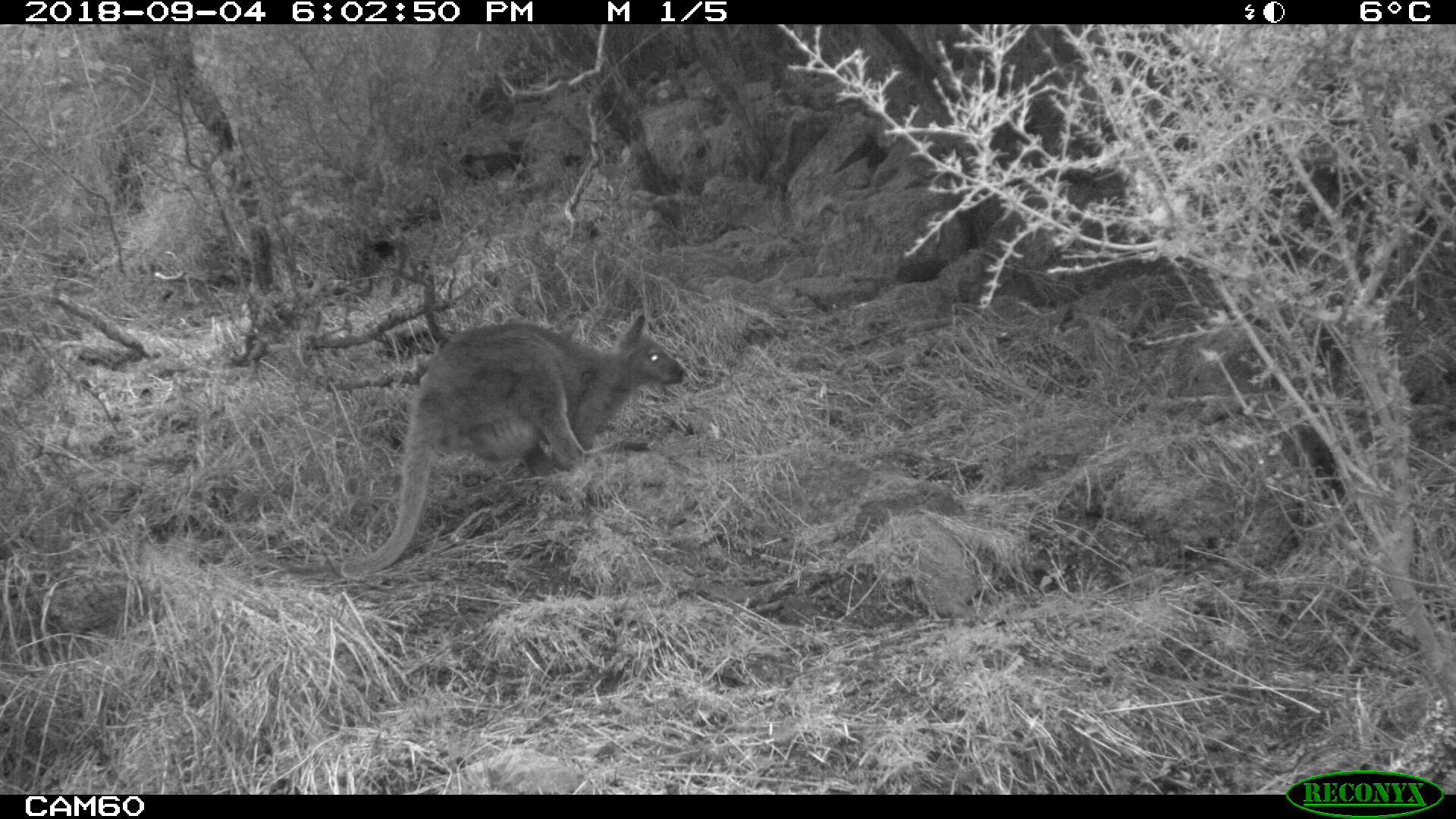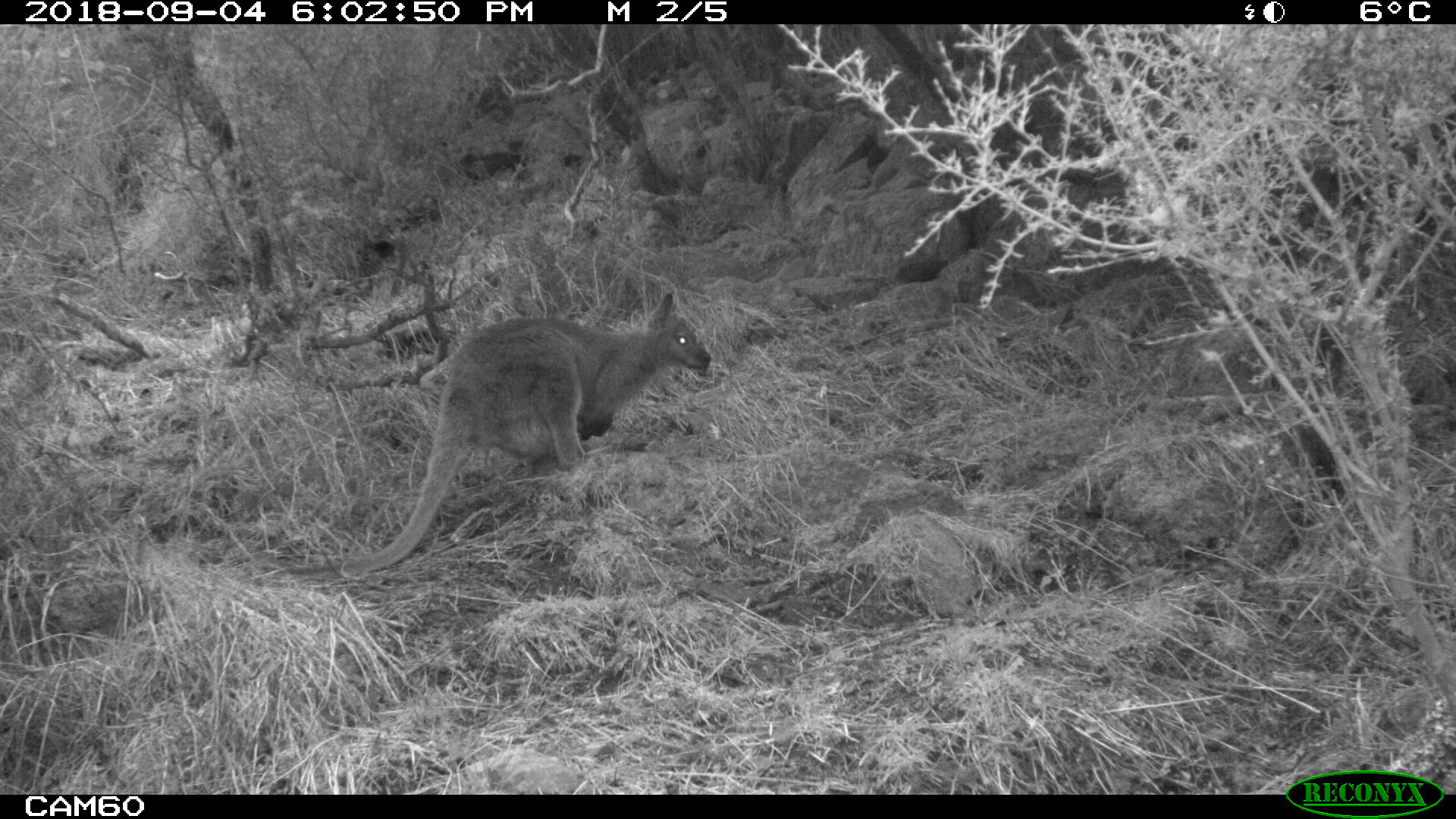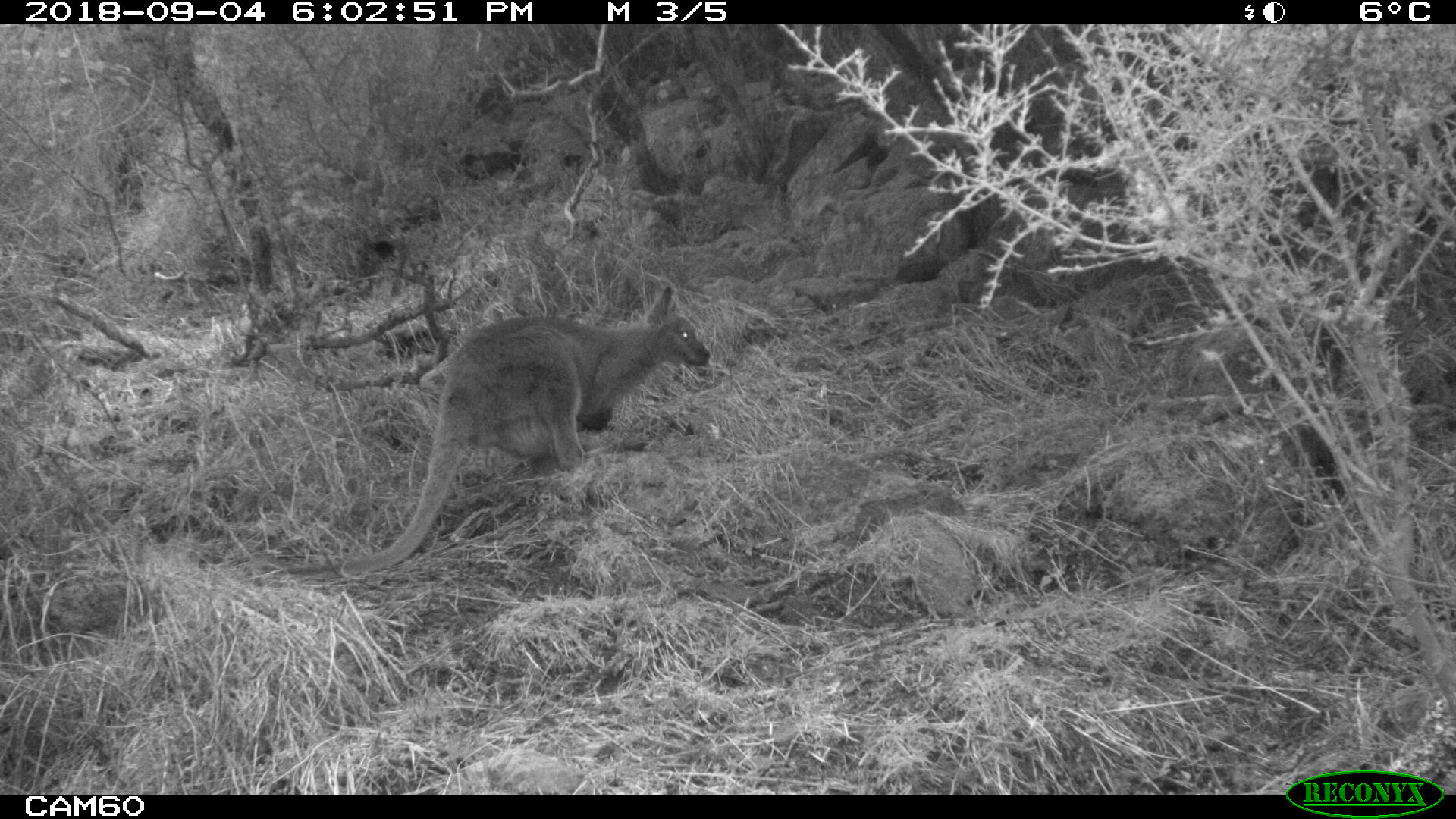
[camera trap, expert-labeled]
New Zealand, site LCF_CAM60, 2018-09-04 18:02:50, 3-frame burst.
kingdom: Animalia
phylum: Chordata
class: Mammalia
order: Diprotodontia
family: Macropodidae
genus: Notamacropus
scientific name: Notamacropus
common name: wallaby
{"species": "wallaby (Notamacropus)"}